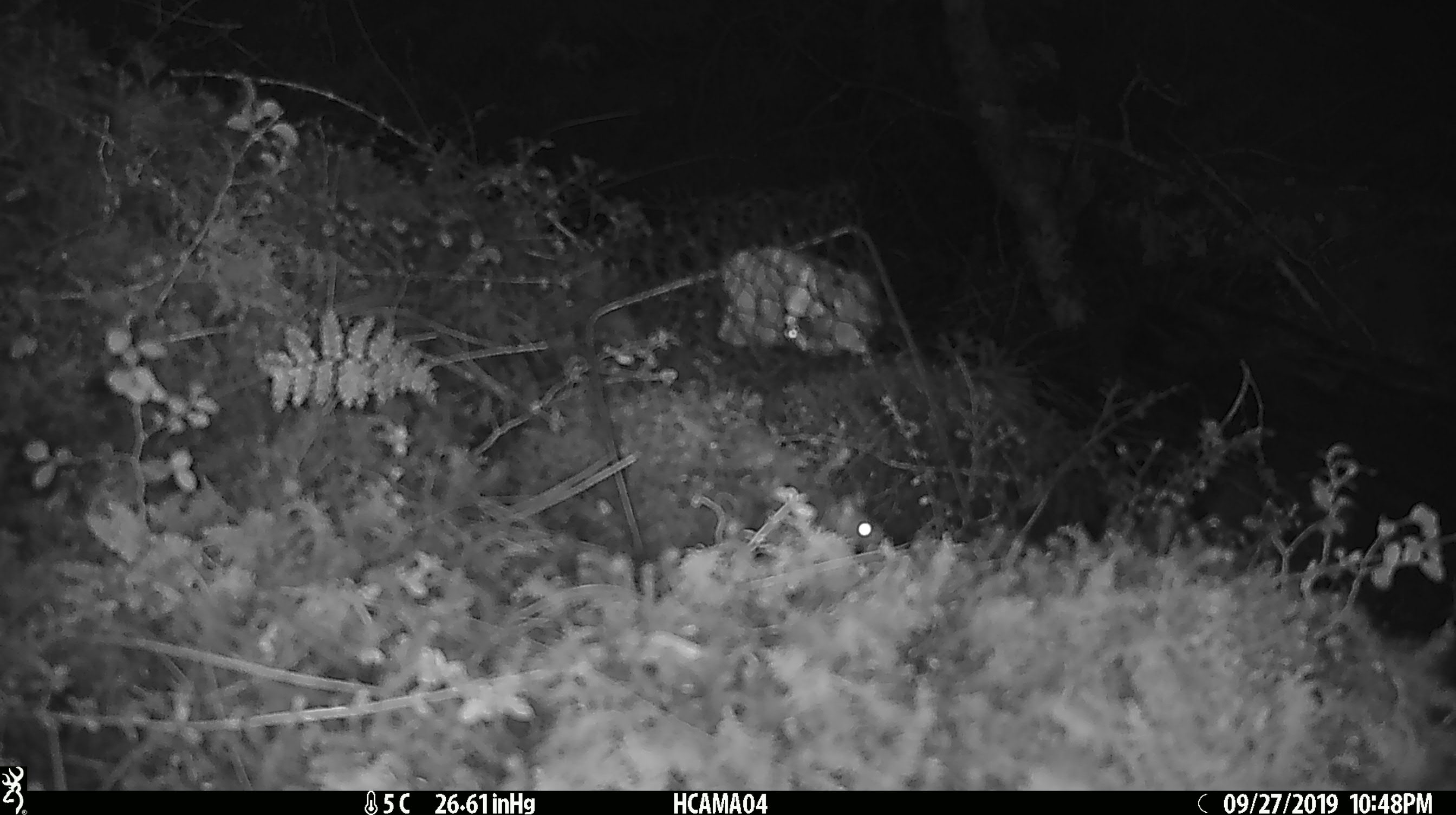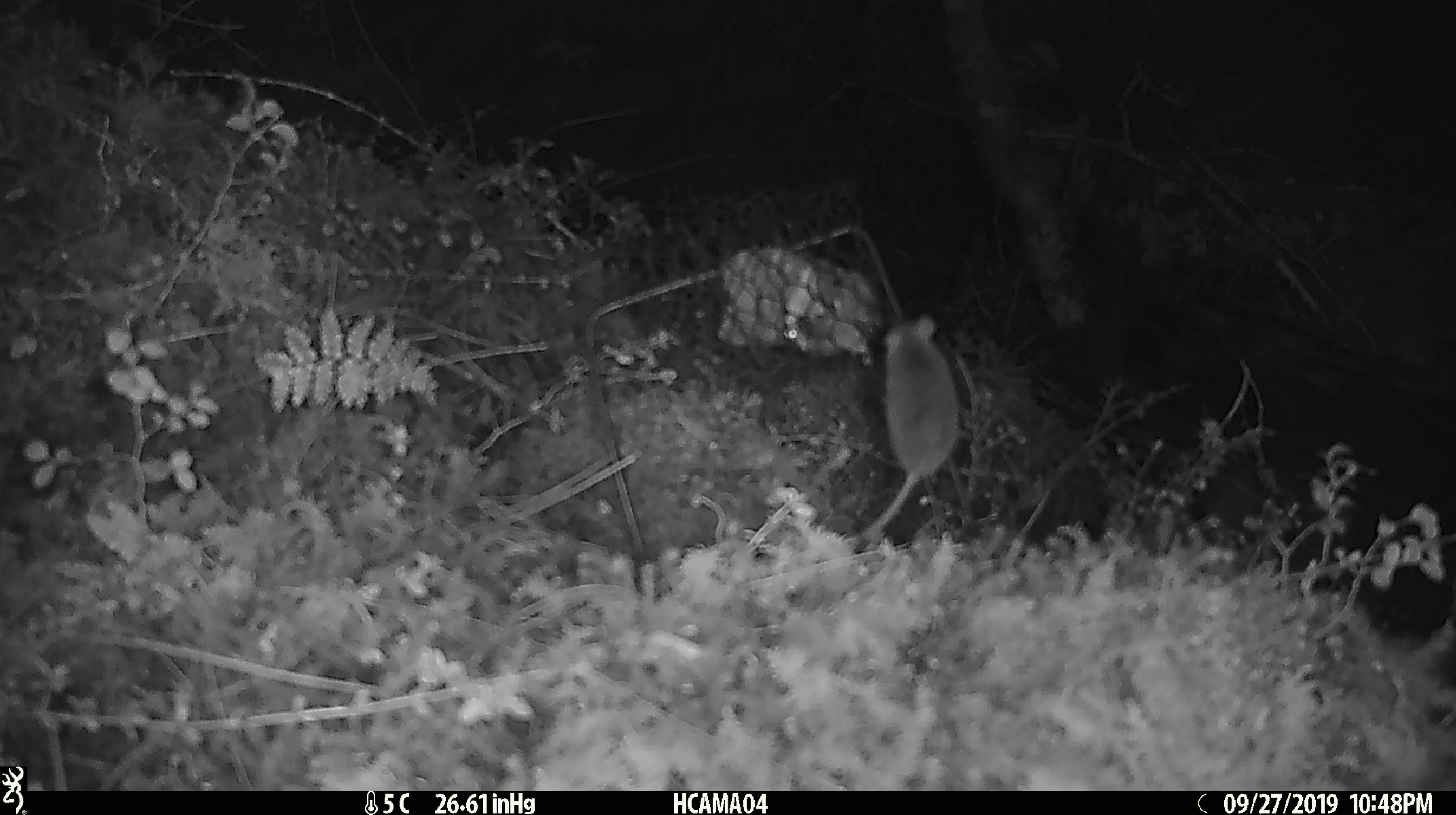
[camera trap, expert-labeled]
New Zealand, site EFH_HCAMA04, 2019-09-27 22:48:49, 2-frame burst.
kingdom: Animalia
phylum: Chordata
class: Mammalia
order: Rodentia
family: Muridae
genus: Mus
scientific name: Mus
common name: mouse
Mouse (Mus).